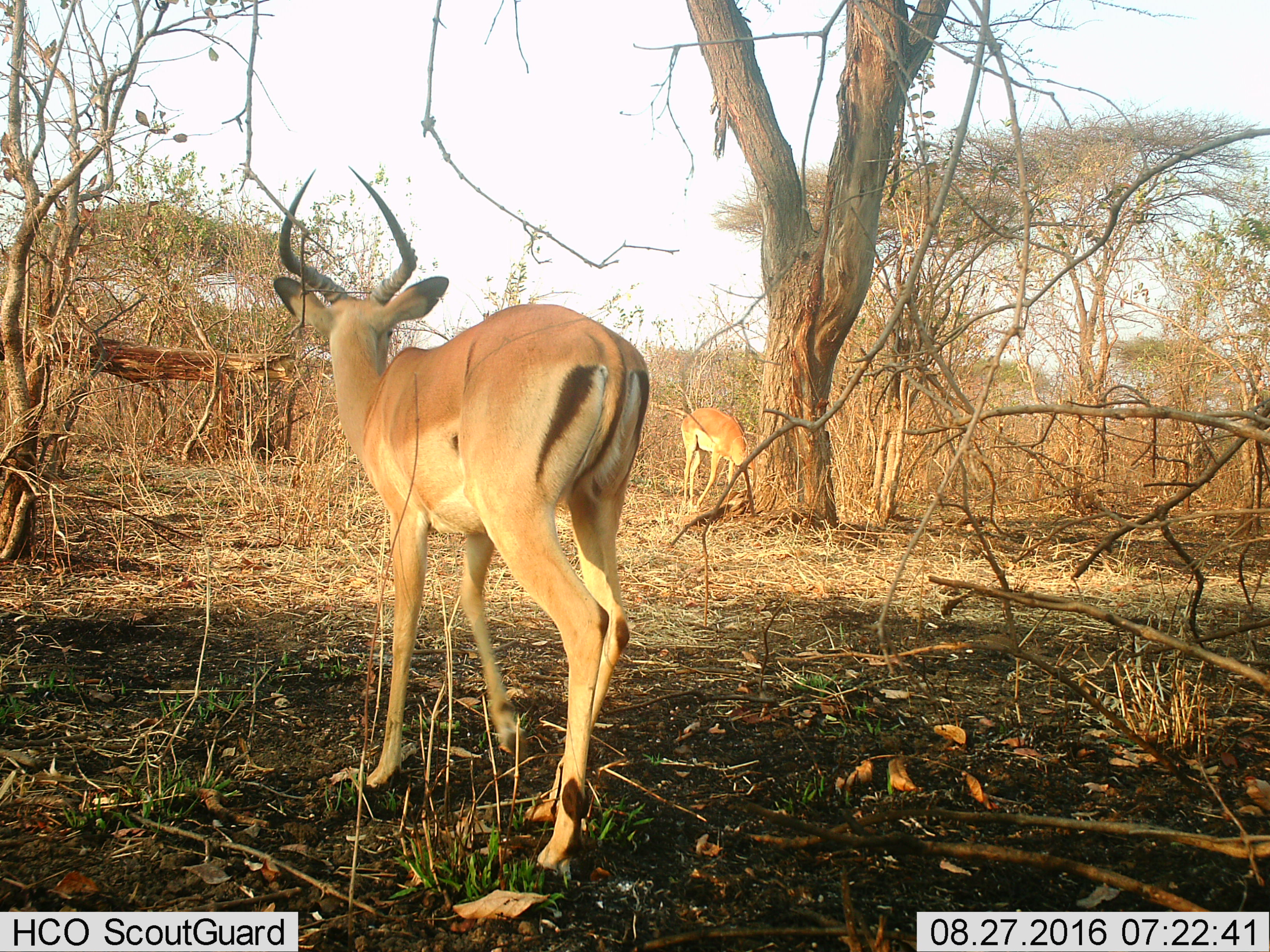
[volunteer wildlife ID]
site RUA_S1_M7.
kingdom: Animalia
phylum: Chordata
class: Mammalia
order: Artiodactyla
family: Bovidae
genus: Aepyceros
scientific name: Aepyceros melampus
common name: impala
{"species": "impala (Aepyceros melampus)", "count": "2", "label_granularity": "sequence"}